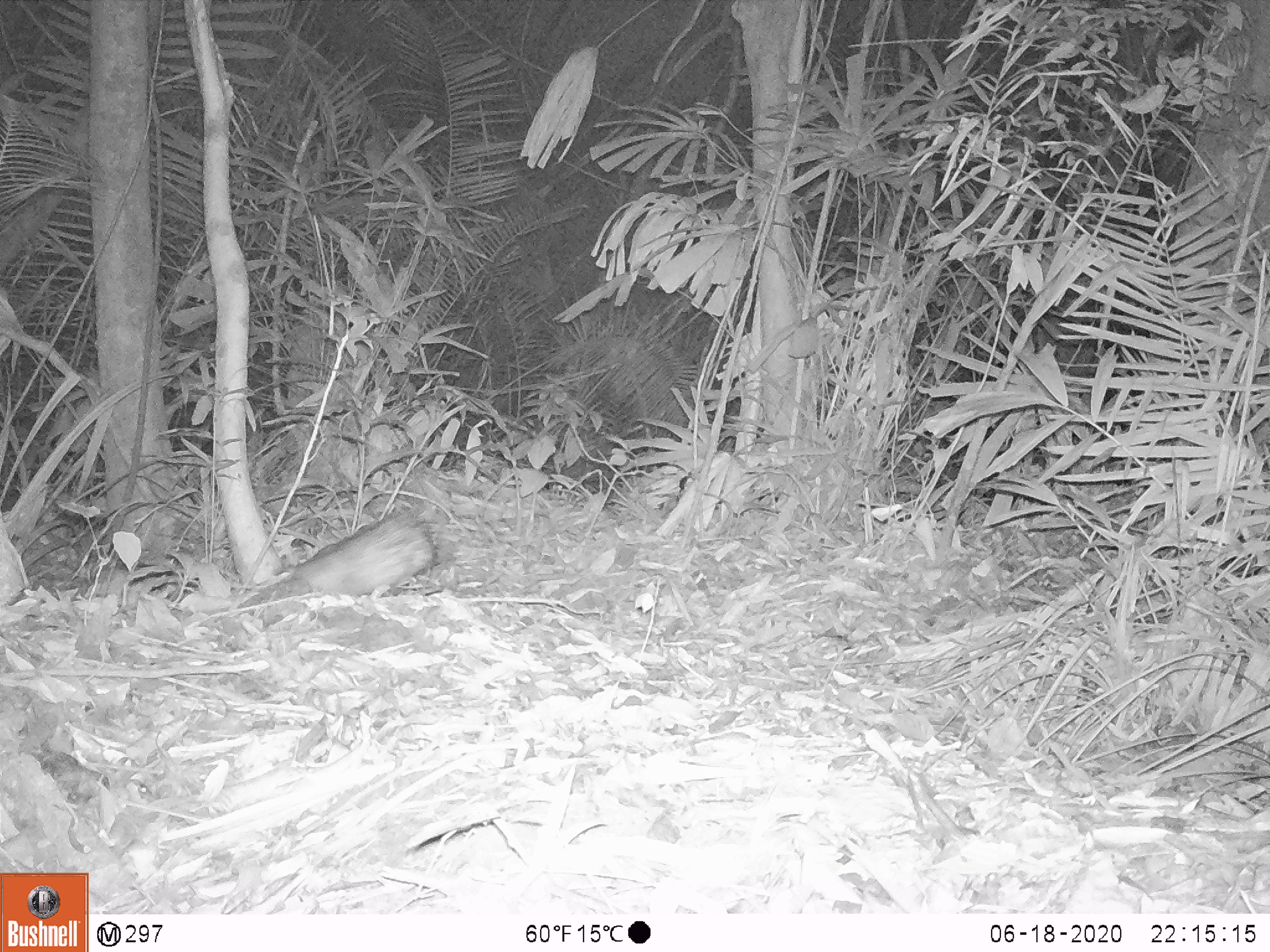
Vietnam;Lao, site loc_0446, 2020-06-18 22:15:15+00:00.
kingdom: Animalia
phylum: Chordata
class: Mammalia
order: Rodentia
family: Hystricidae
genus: Atherurus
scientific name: Atherurus macrourus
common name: asiatic brush-tailed porcupine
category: asiatic brush tailed porcupine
Asiatic brush tailed porcupine (asiatic brush-tailed porcupine) (Atherurus macrourus). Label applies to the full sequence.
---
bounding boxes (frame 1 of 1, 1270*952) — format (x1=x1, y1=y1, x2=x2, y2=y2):
asiatic brush tailed porcupine: (x1=237, y1=511, x2=438, y2=627)